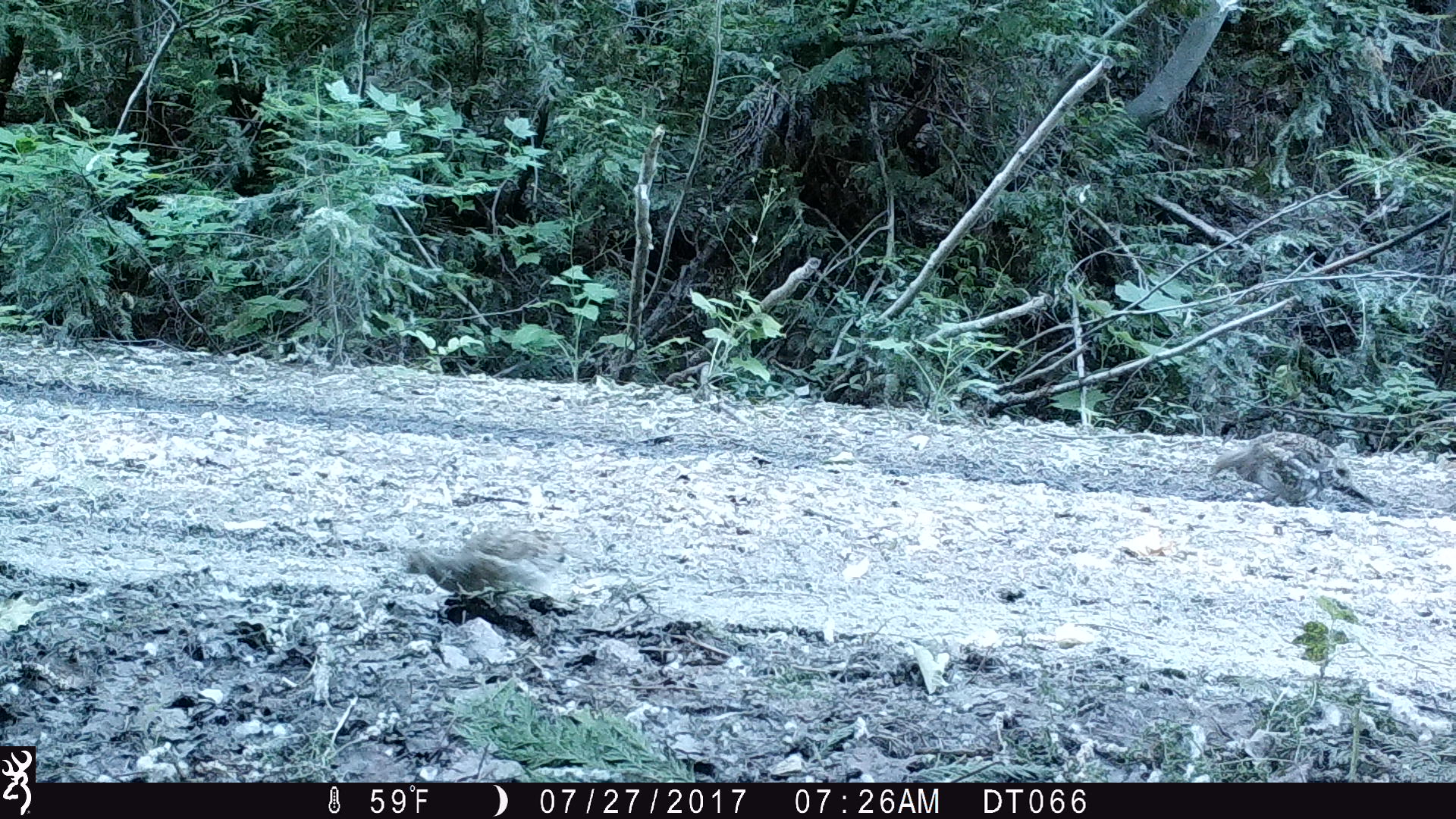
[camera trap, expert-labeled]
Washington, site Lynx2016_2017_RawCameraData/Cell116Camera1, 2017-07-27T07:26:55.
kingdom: Animalia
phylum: Chordata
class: Aves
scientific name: Aves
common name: birds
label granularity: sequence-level